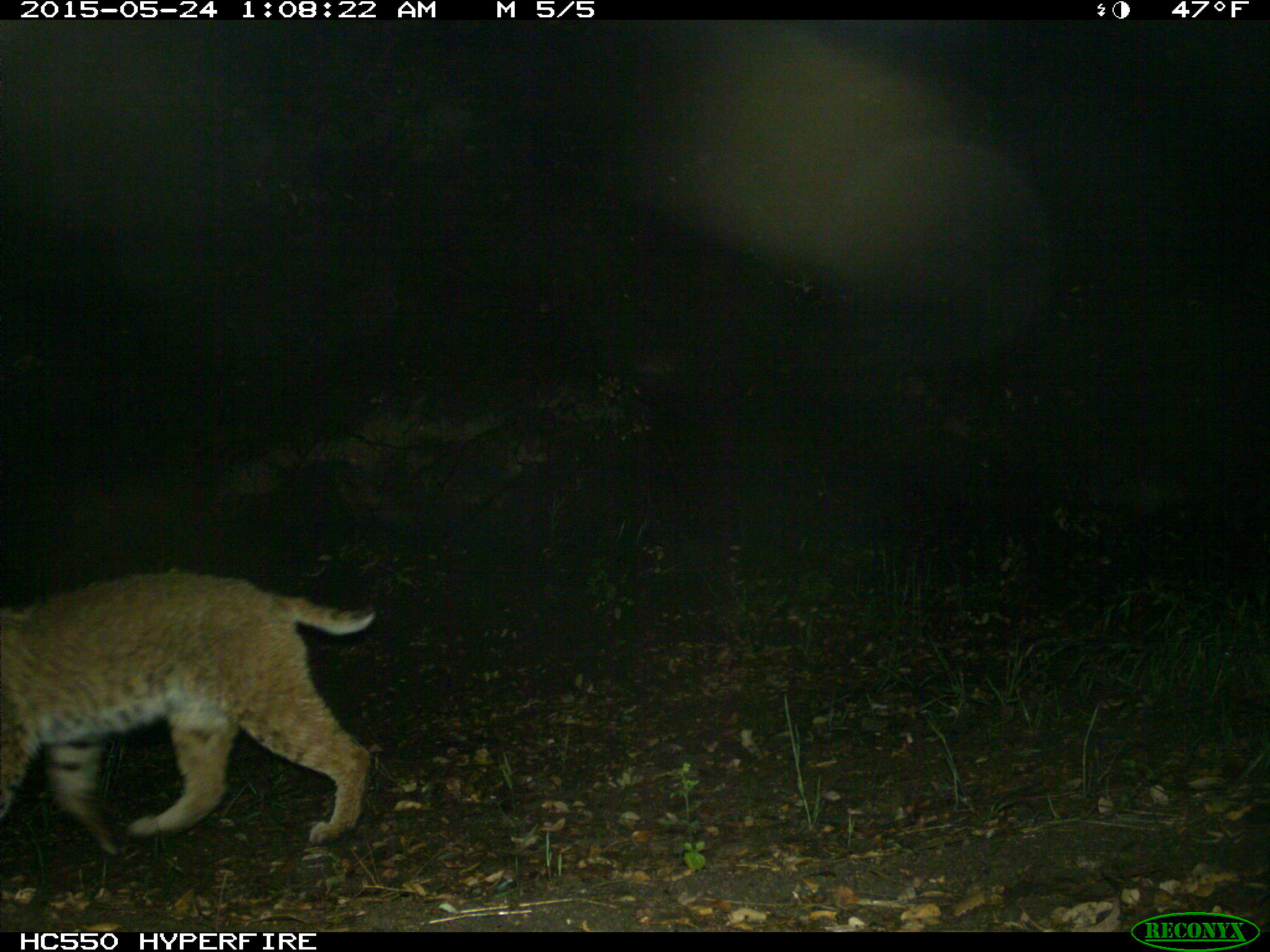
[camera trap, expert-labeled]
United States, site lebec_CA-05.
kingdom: Animalia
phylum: Chordata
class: Mammalia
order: Carnivora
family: Felidae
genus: Lynx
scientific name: Lynx rufus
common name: bobcat